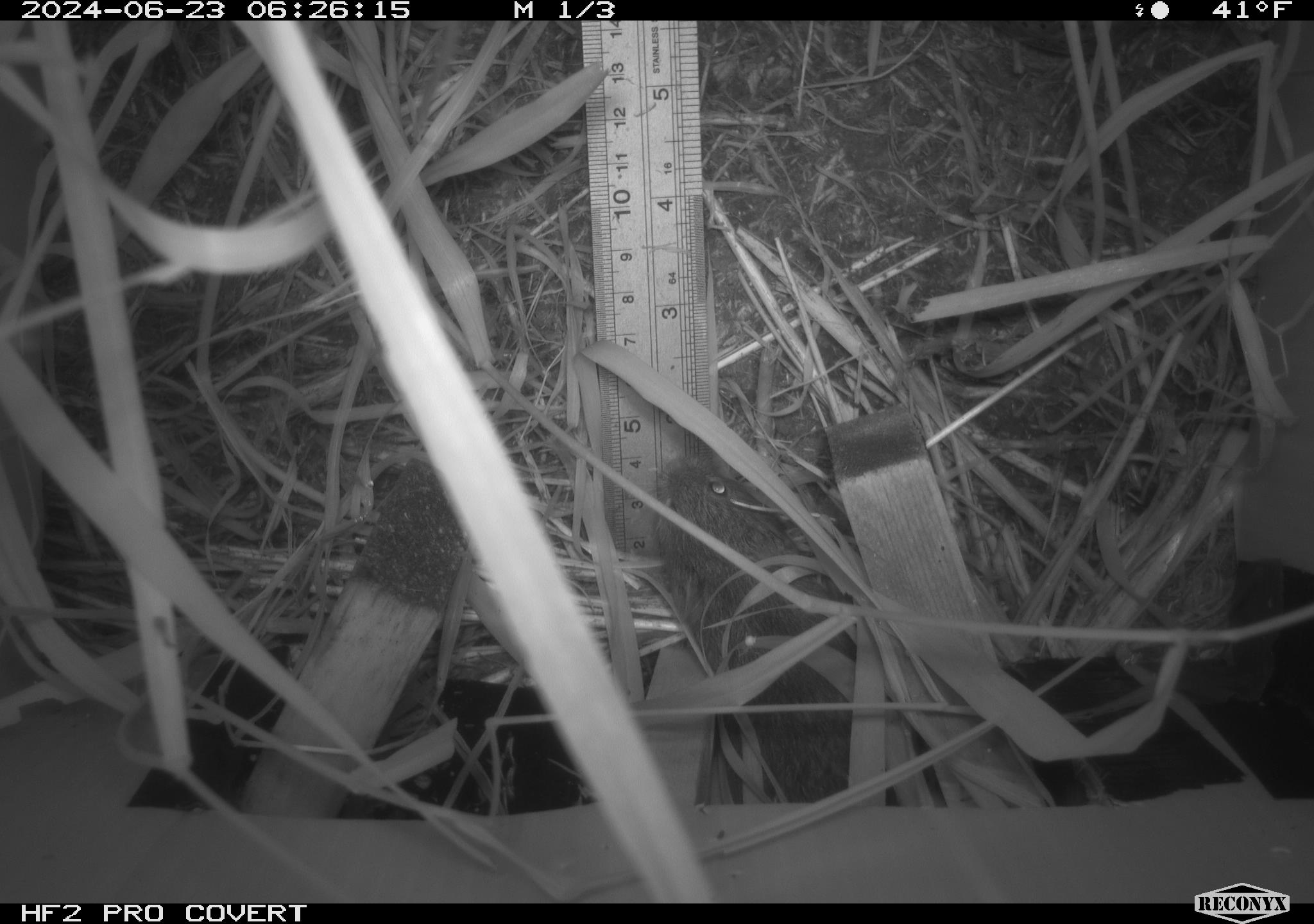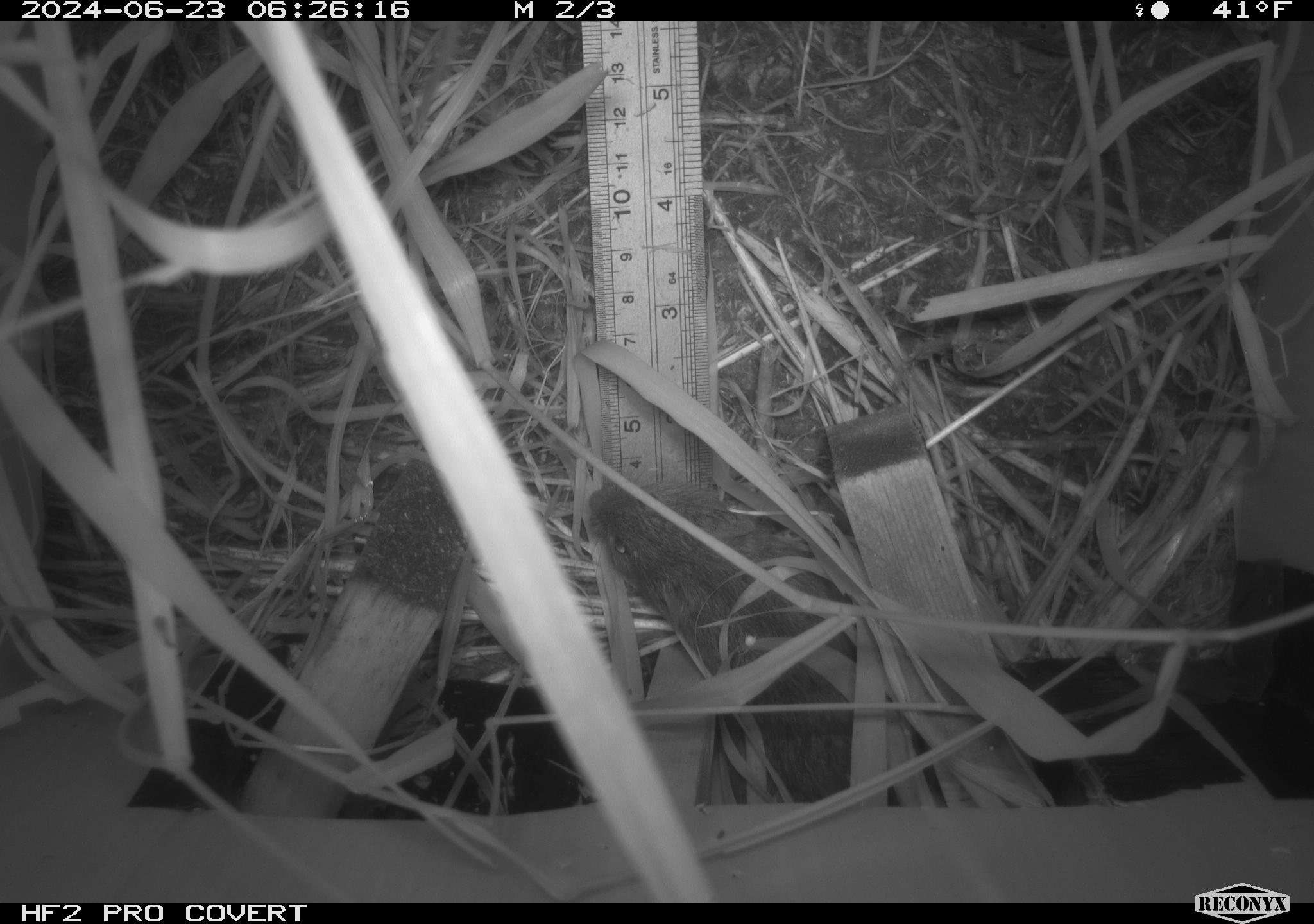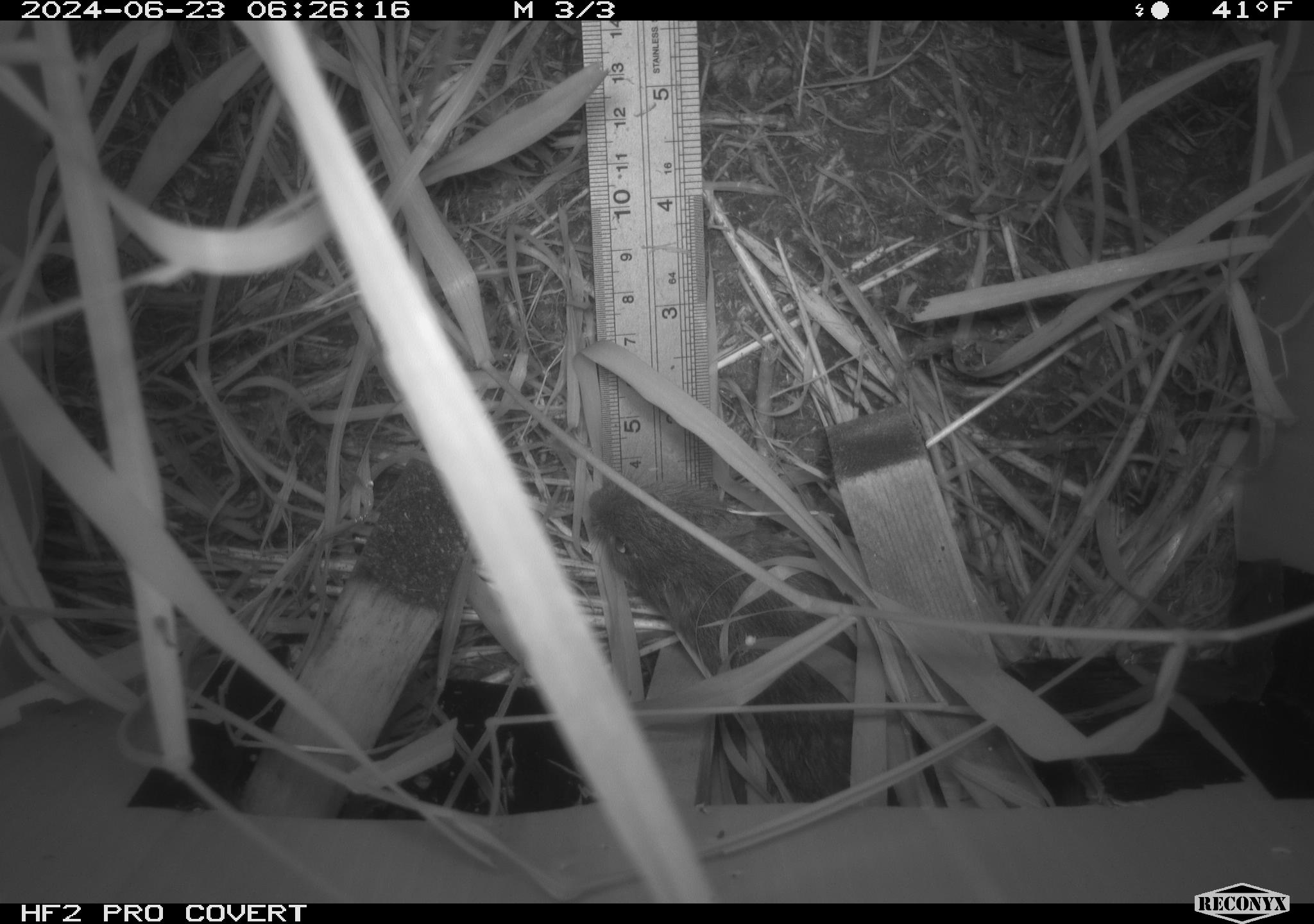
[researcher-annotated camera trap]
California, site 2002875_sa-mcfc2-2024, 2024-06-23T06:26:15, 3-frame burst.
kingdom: Animalia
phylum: Chordata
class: Mammalia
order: Rodentia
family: Cricetidae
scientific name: Arvicolinae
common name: voles, lemmings, and muskrats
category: arvicolinae subfamily